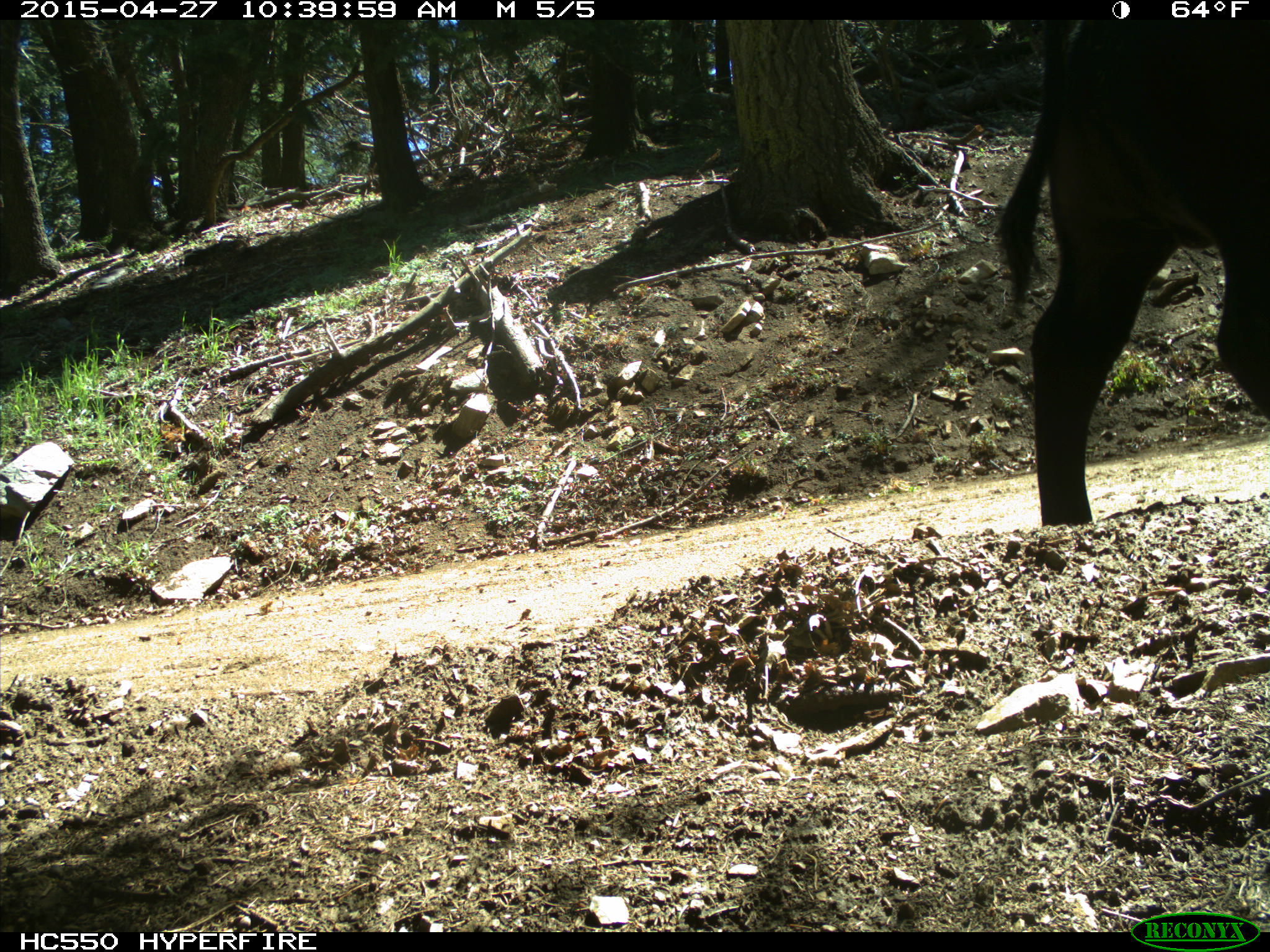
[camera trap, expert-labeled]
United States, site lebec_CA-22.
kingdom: Animalia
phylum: Chordata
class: Mammalia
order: Artiodactyla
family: Bovidae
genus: Bos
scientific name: Bos taurus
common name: domestic cow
Bos taurus (domestic cow).